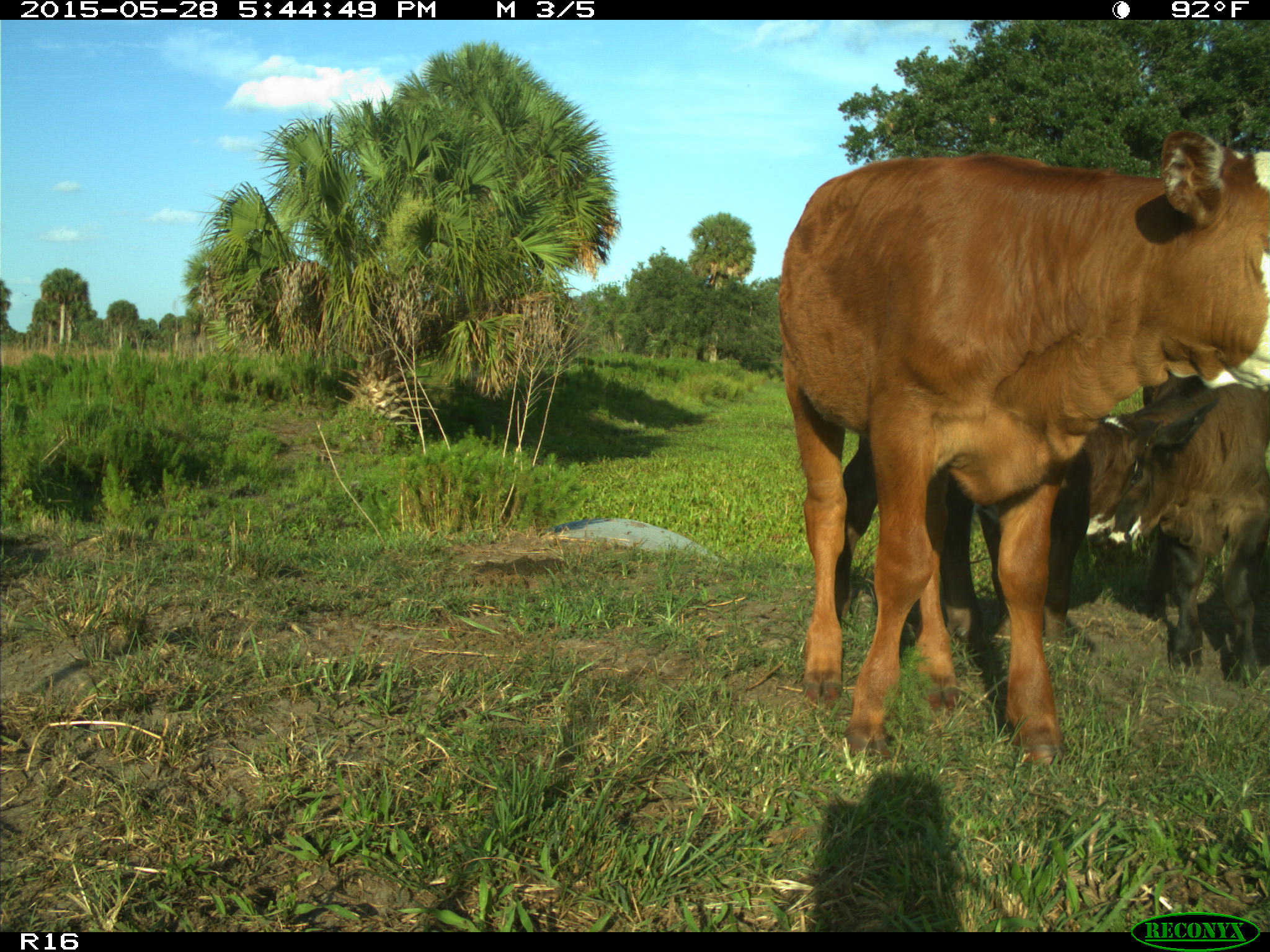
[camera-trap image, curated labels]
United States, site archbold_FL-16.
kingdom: Animalia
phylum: Chordata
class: Mammalia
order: Artiodactyla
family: Bovidae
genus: Bos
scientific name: Bos taurus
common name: domestic cow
Bos taurus (domestic cow).